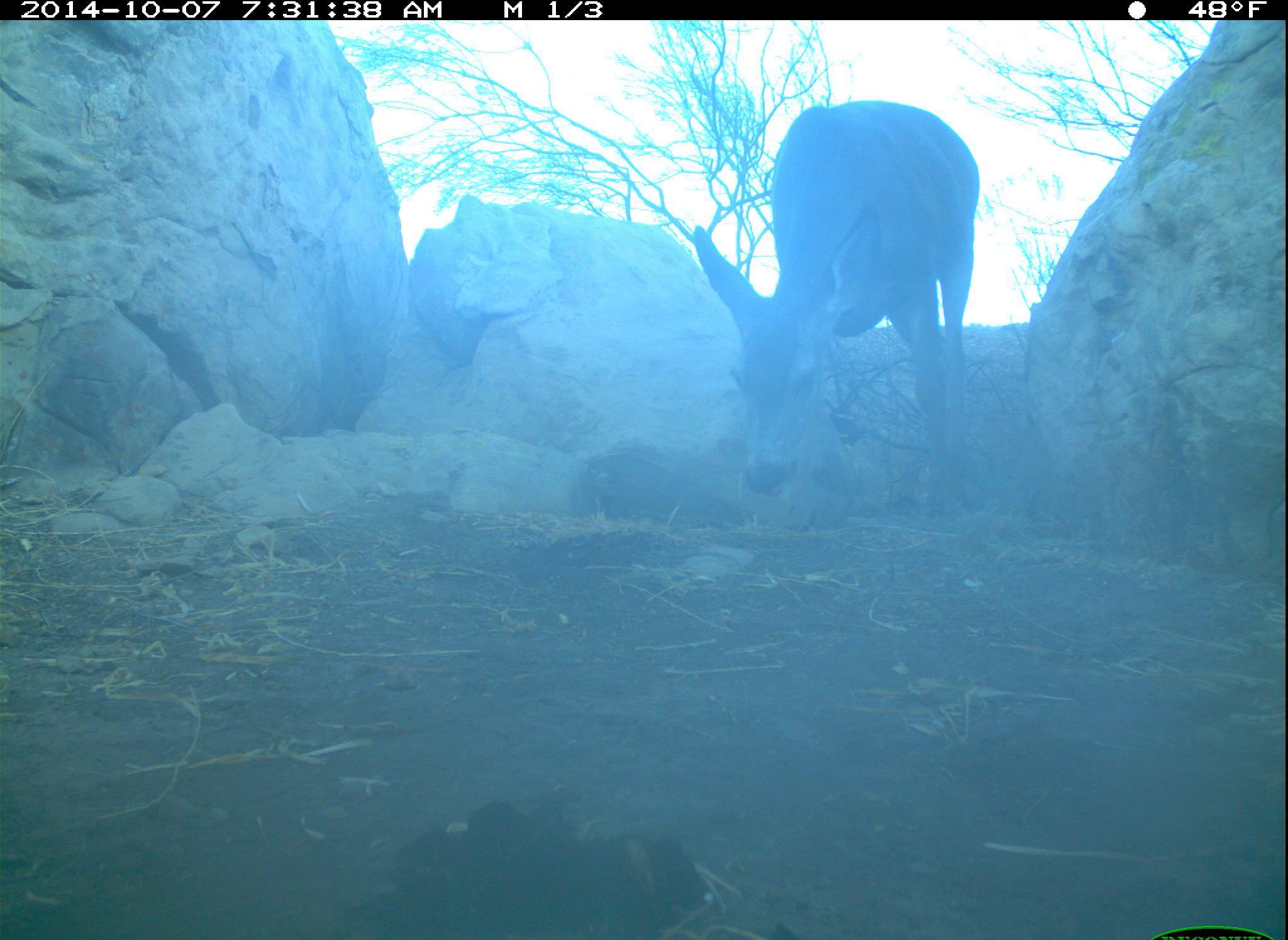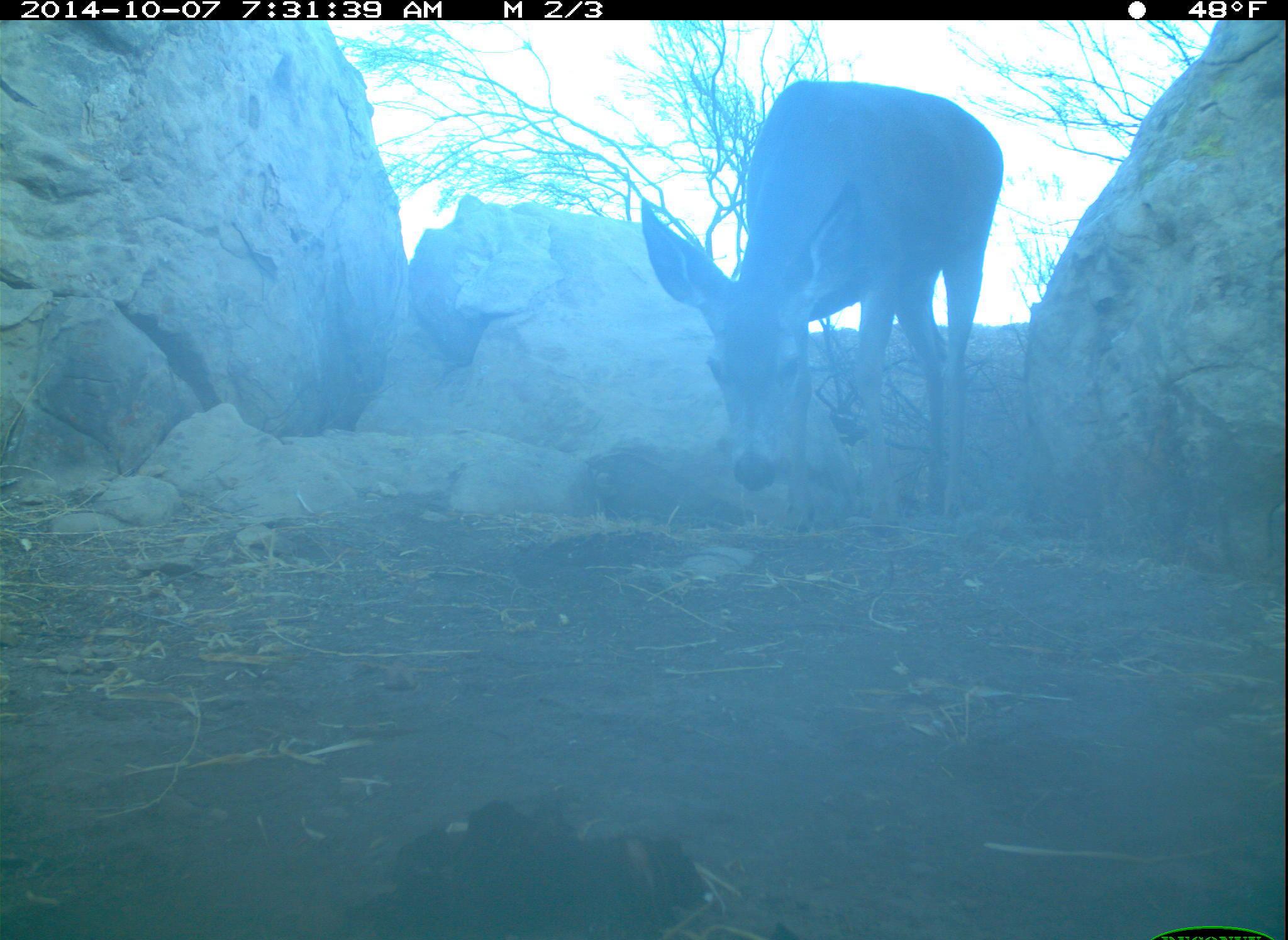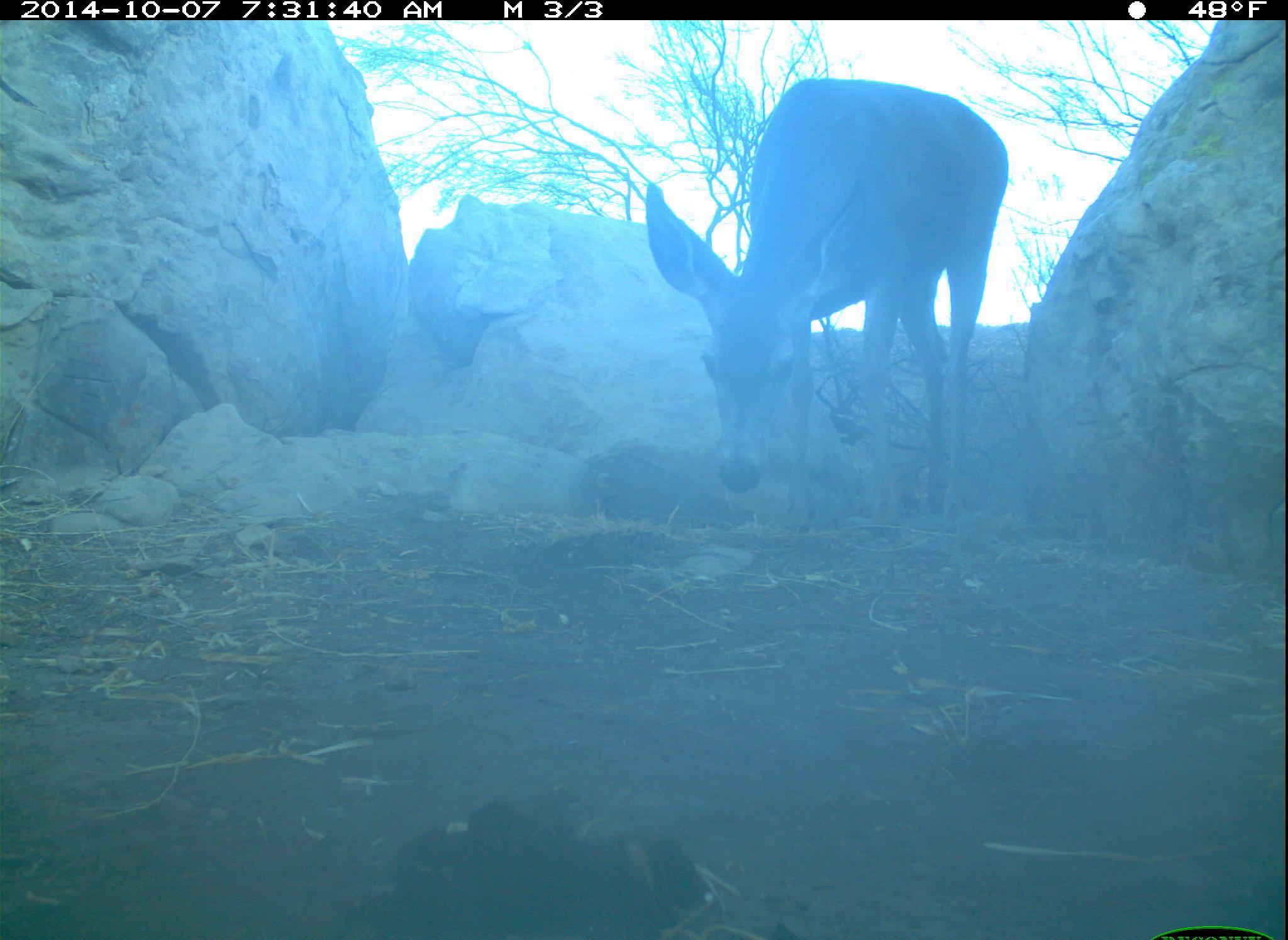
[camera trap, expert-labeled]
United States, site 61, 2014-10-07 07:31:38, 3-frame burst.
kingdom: Animalia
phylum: Chordata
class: Mammalia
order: Artiodactyla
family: Cervidae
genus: Odocoileus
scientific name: Odocoileus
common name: deer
Deer (Odocoileus).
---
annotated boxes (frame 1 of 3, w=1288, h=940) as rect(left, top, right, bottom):
deer: rect(689, 95, 990, 538)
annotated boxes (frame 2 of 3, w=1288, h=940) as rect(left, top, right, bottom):
deer: rect(634, 63, 1048, 556)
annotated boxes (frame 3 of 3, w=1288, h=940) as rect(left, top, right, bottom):
deer: rect(626, 60, 1019, 544)